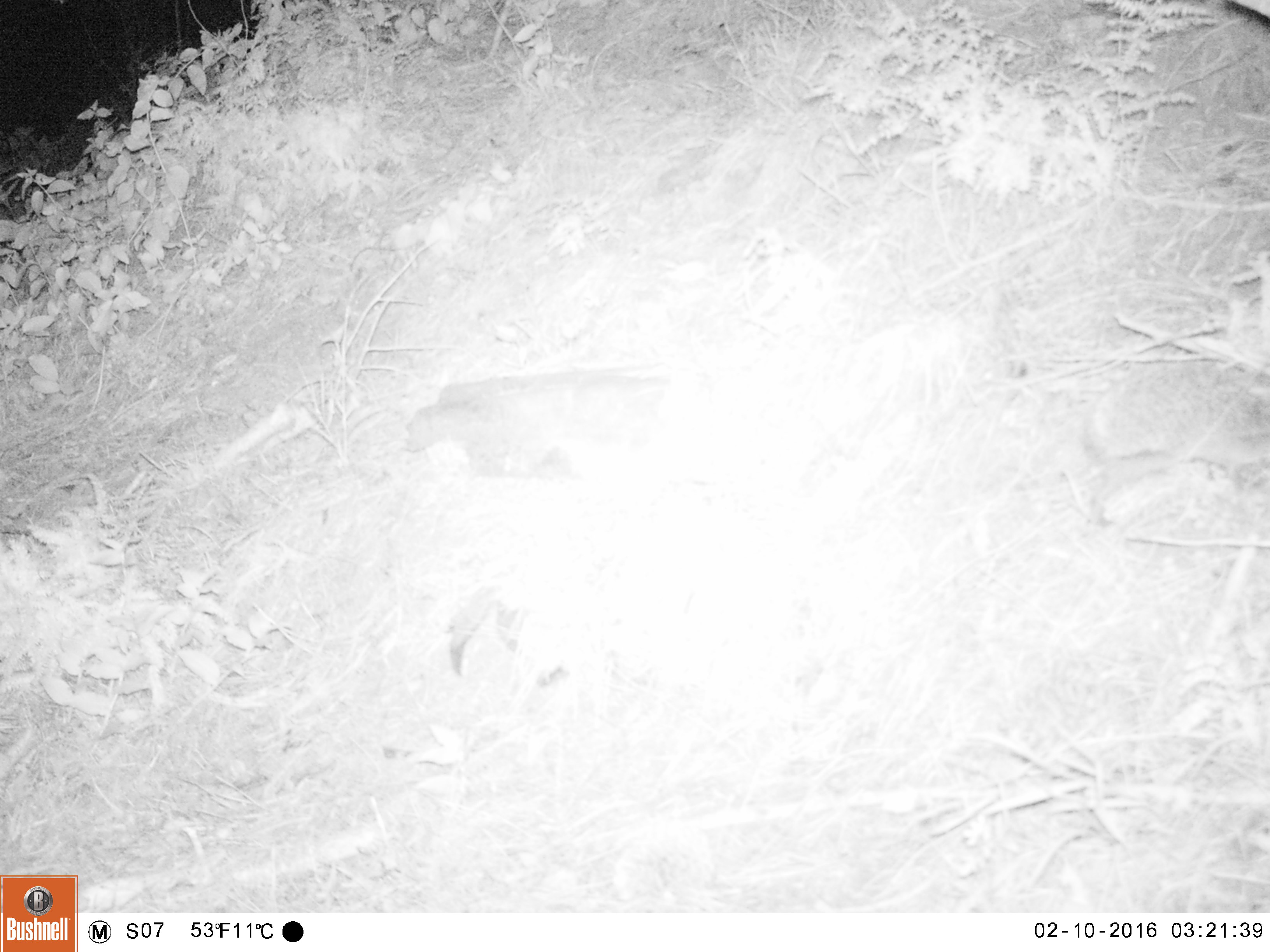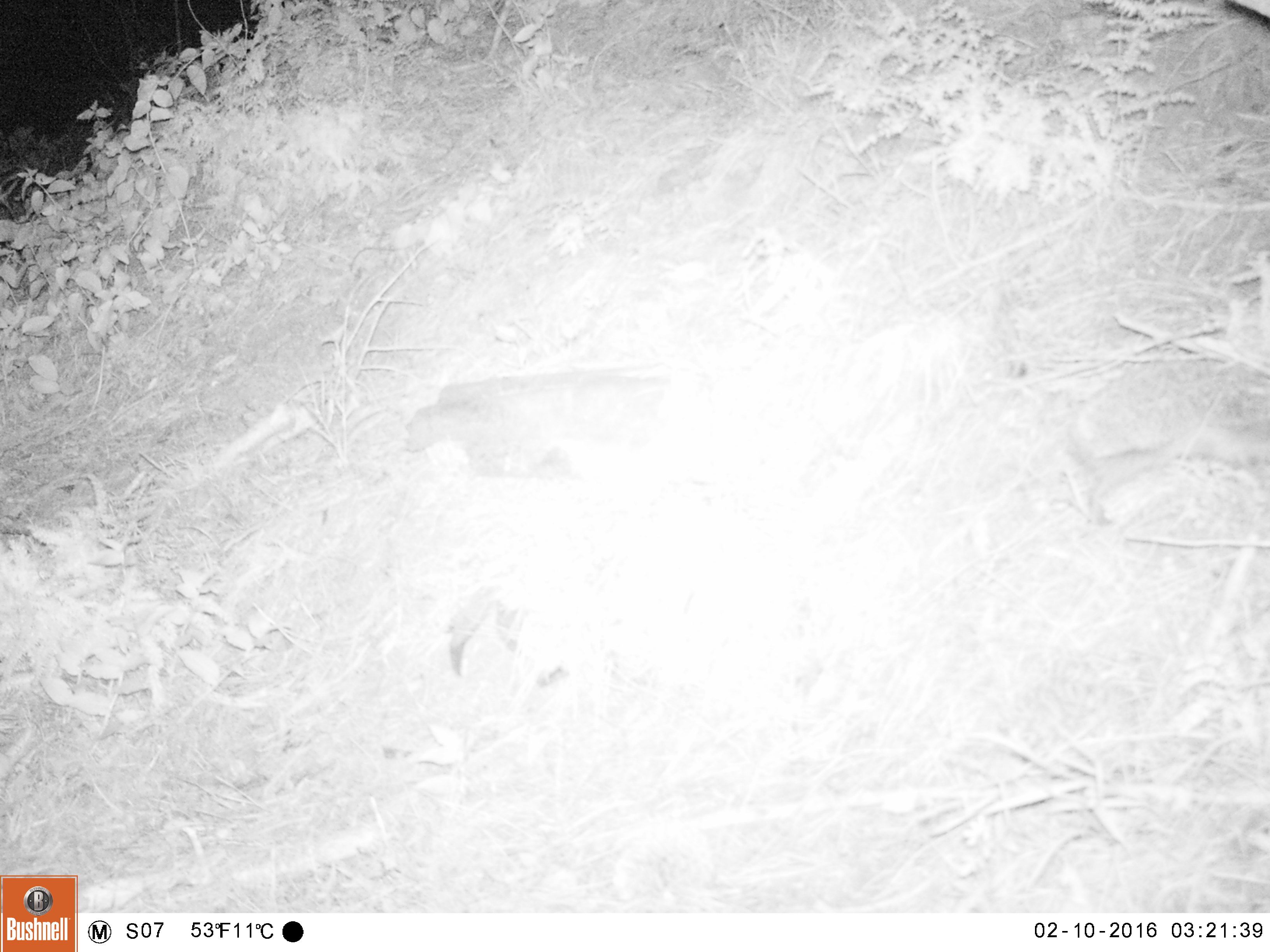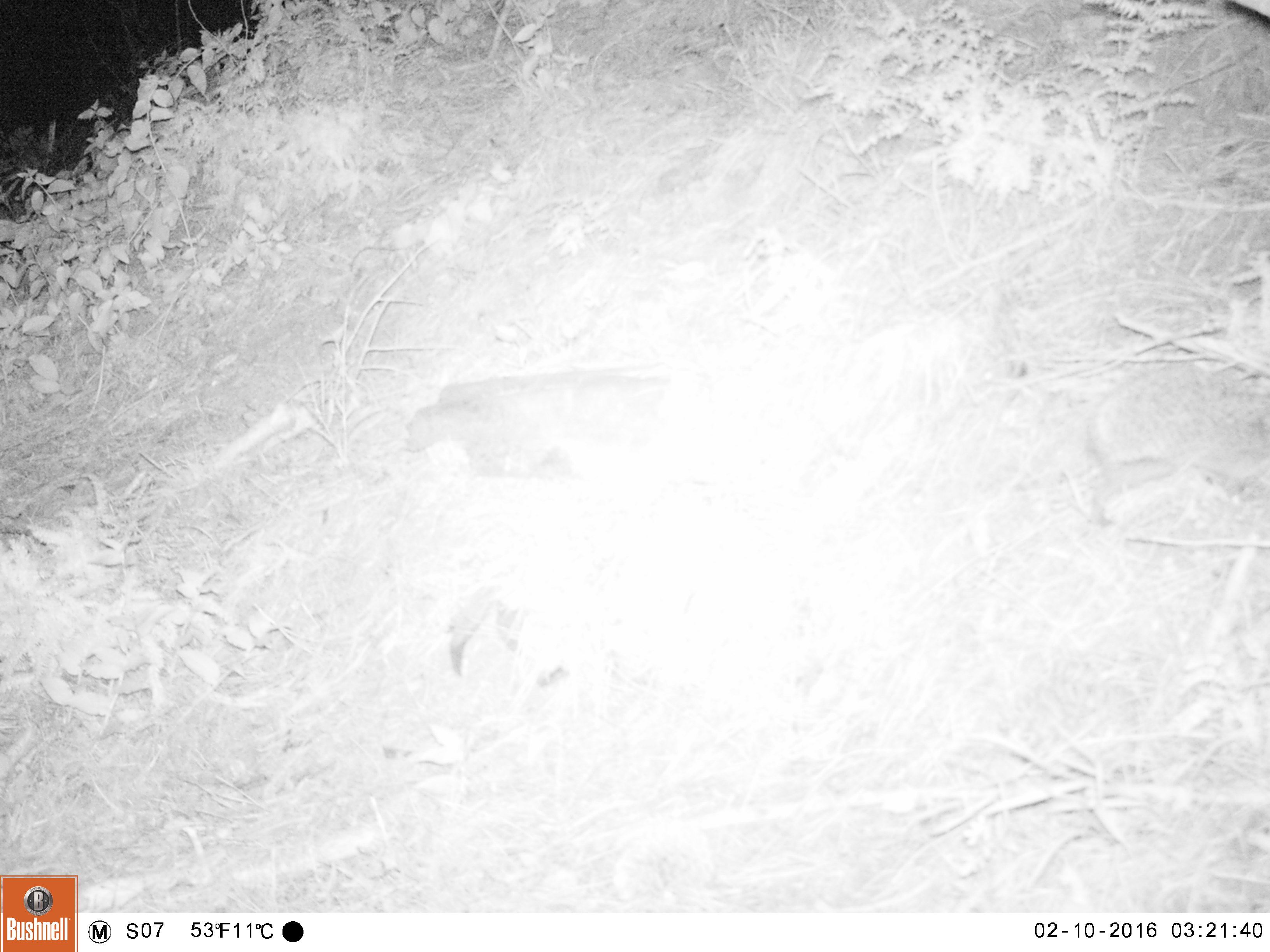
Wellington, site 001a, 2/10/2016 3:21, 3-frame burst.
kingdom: Animalia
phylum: Chordata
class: Mammalia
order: Eulipotyphla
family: Erinaceidae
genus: Erinaceus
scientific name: Erinaceus europaeus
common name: hedgehog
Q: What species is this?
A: Hedgehog (Erinaceus europaeus).